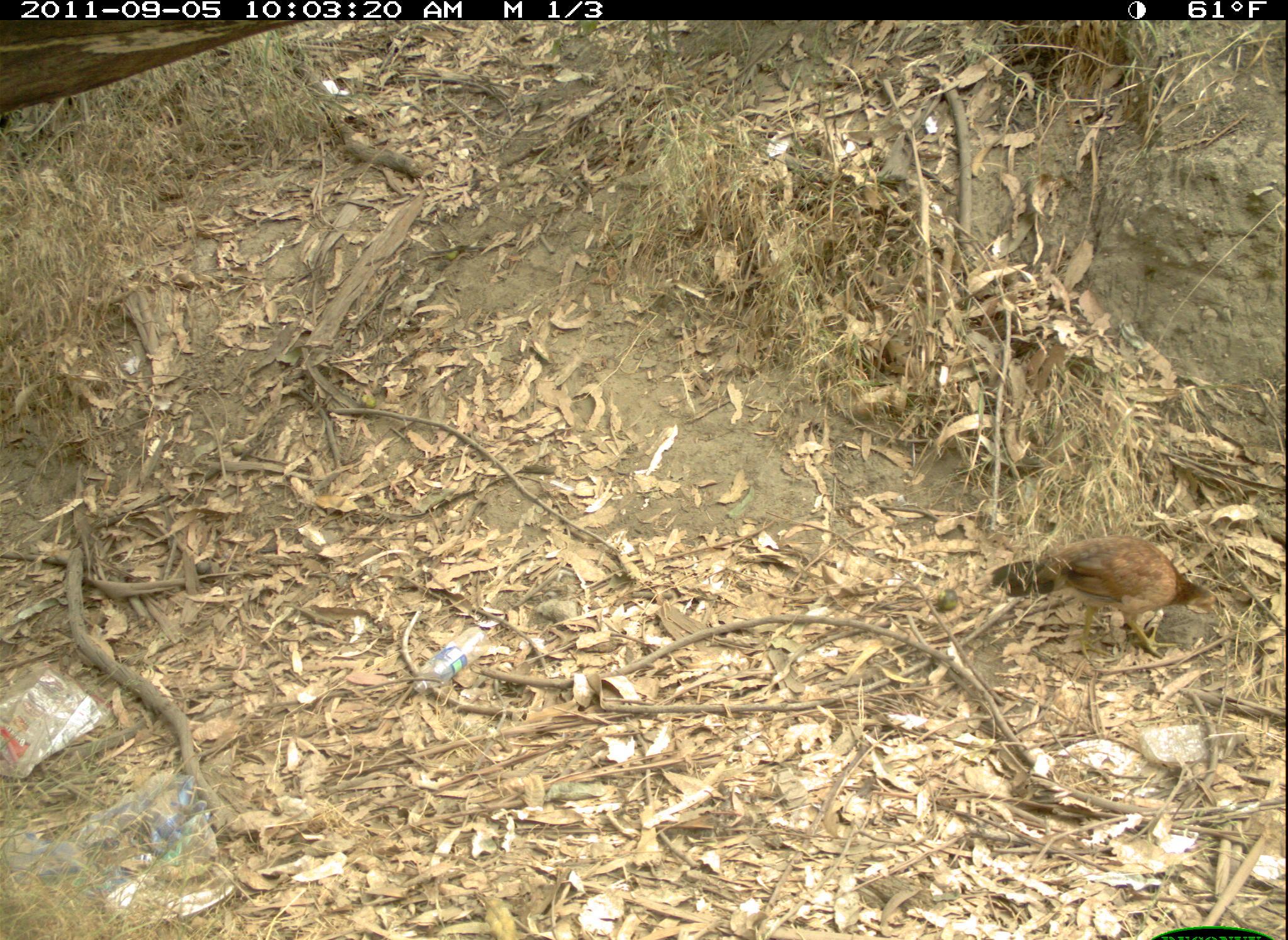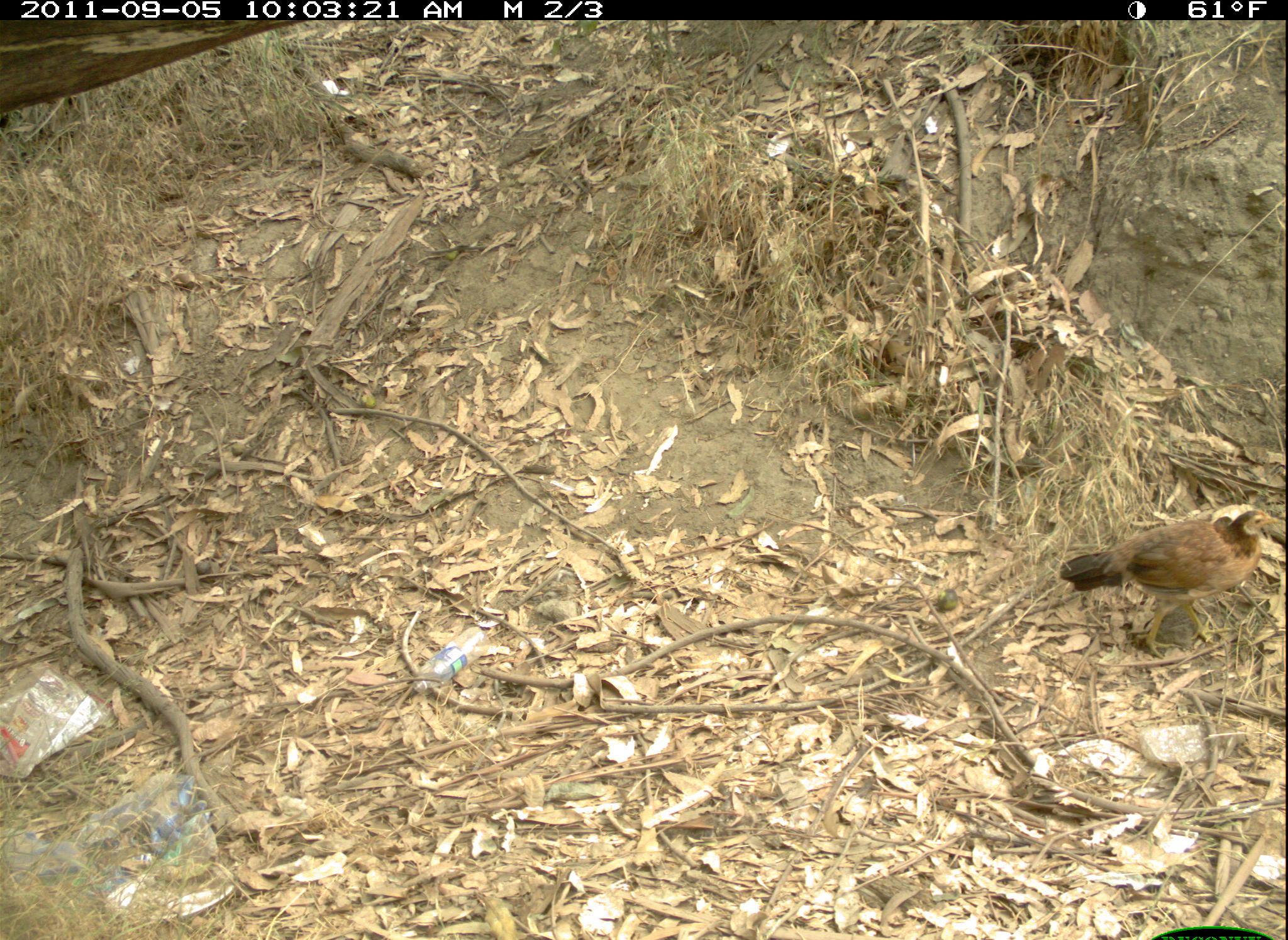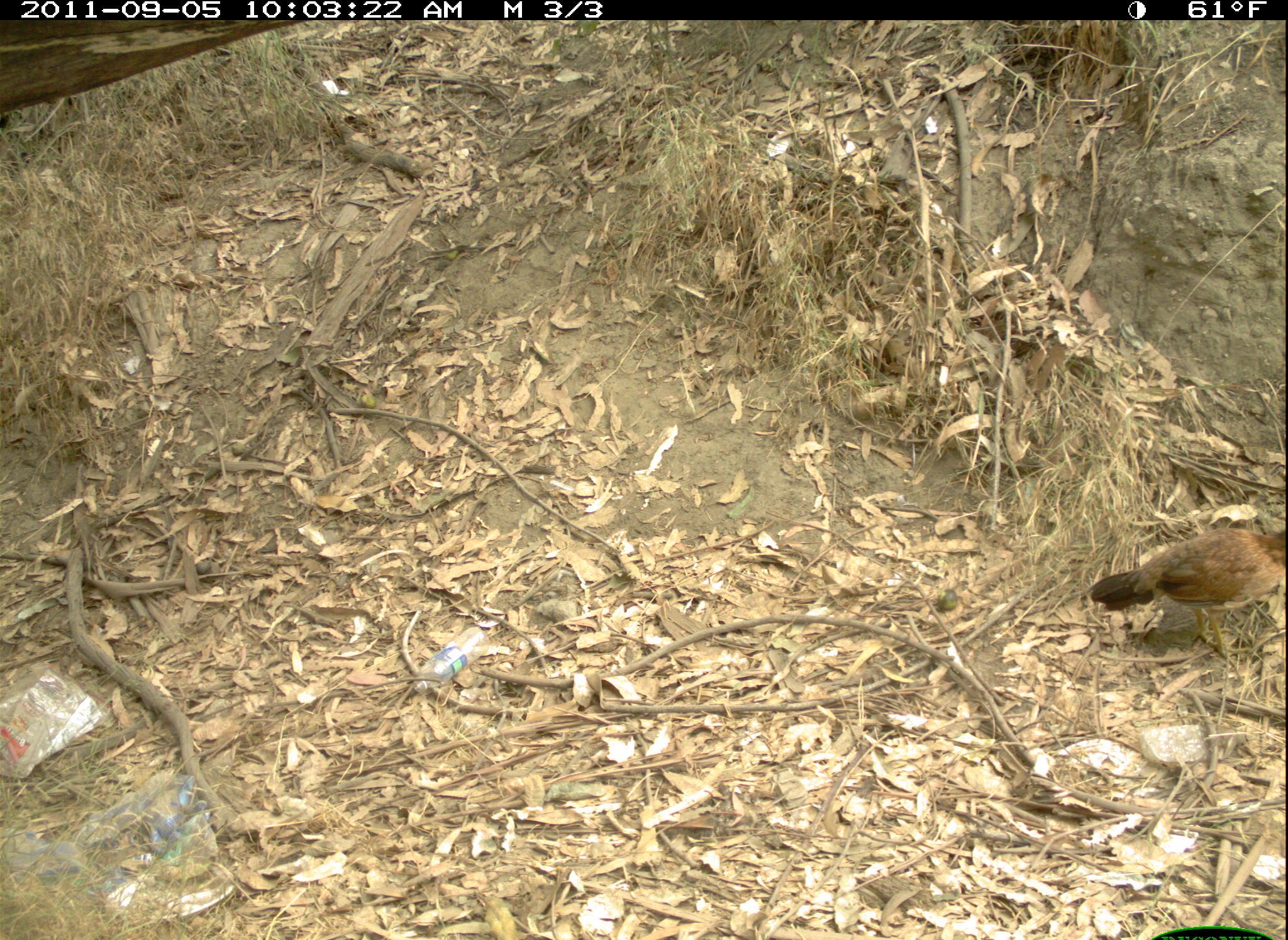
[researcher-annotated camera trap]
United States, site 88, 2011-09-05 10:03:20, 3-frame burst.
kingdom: Animalia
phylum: Chordata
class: Aves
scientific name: Aves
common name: bird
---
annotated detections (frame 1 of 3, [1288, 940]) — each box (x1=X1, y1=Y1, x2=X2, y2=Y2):
bird: (x1=985, y1=532, x2=1225, y2=670)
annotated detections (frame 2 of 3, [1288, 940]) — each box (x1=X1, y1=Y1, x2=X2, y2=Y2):
bird: (x1=1048, y1=496, x2=1282, y2=680)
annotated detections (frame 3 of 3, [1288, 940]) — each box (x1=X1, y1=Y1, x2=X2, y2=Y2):
bird: (x1=1082, y1=509, x2=1286, y2=673)